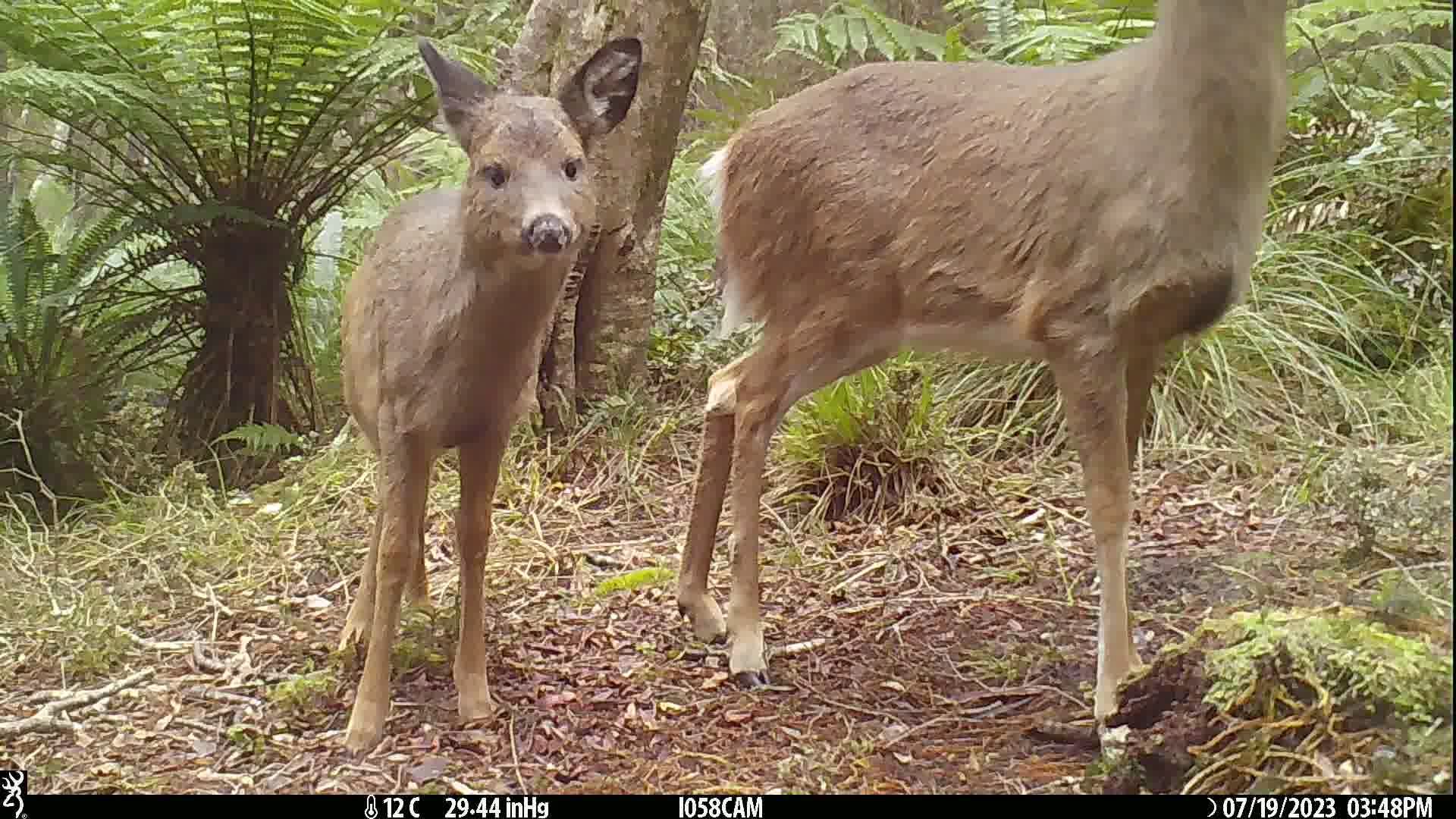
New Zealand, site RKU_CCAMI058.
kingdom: Animalia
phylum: Chordata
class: Mammalia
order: Artiodactyla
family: Cervidae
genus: Odocoileus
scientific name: Odocoileus virginianus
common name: white-tailed deer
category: white tailed deer